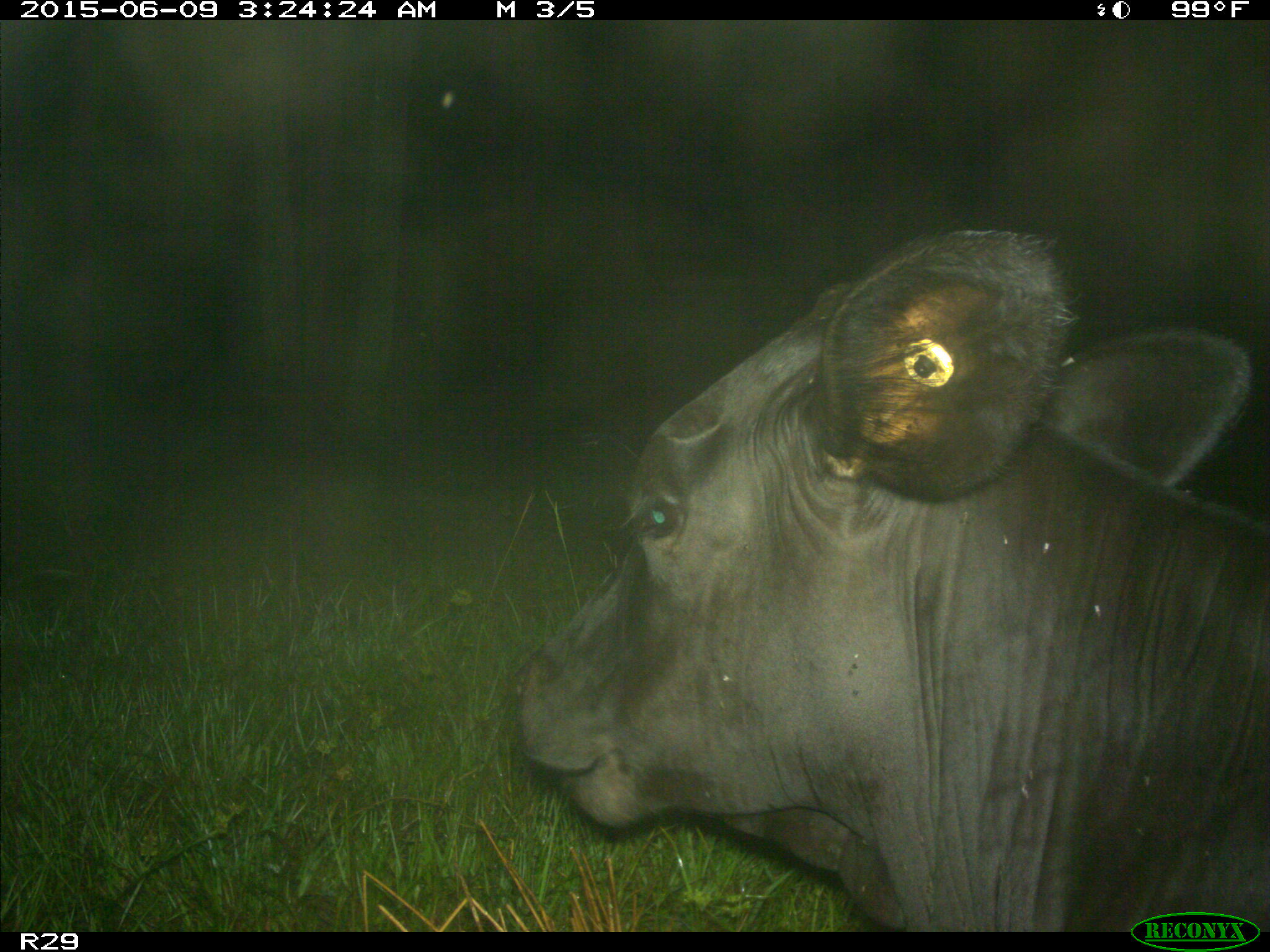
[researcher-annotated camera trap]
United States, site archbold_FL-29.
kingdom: Animalia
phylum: Chordata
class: Mammalia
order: Artiodactyla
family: Bovidae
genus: Bos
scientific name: Bos taurus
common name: domestic cow